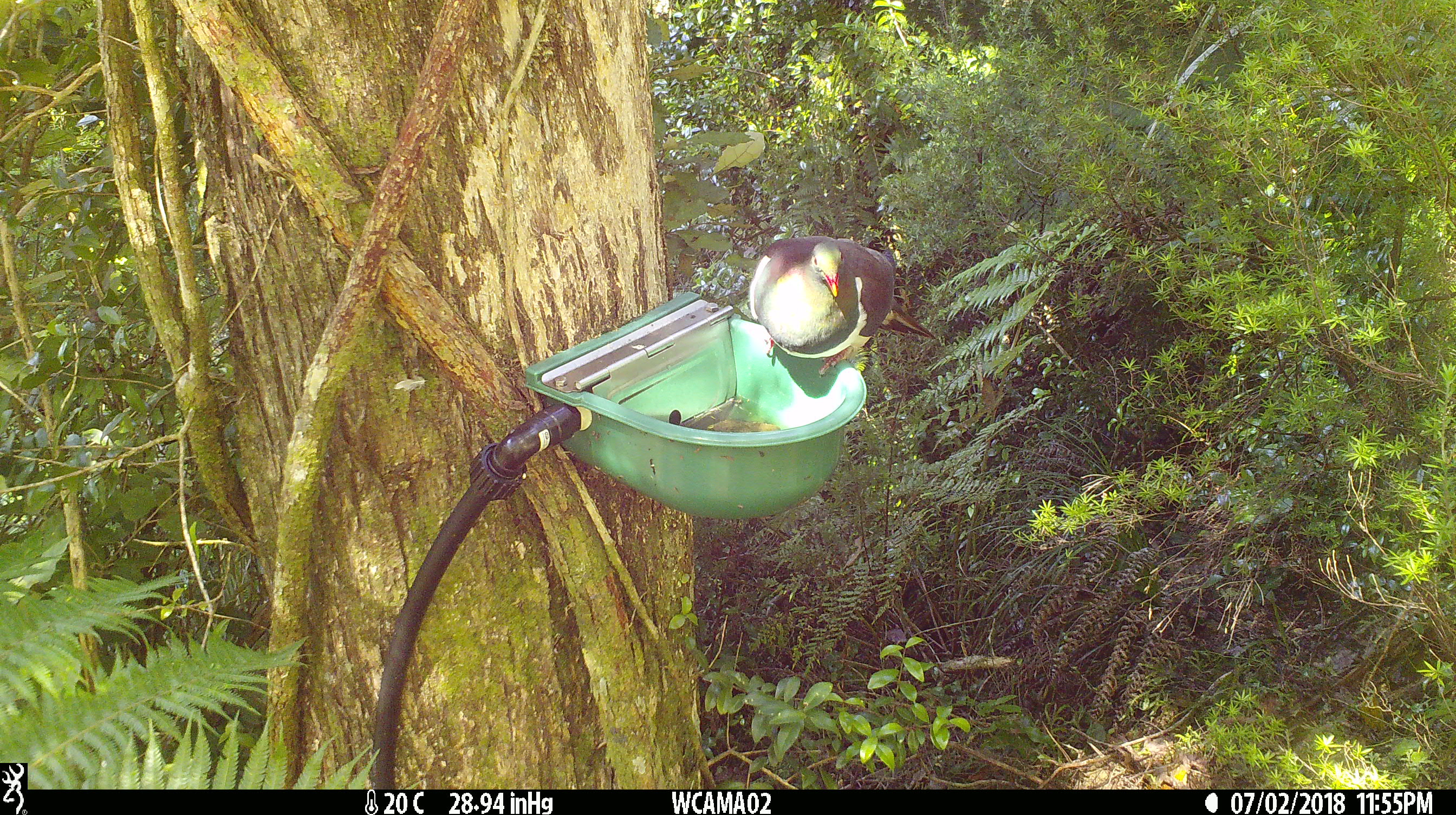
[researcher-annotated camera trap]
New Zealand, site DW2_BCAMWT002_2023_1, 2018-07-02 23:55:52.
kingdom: Animalia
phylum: Chordata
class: Aves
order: Columbiformes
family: Columbidae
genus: Hemiphaga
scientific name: Hemiphaga novaeseelandiae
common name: new zealand pigeon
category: kereru